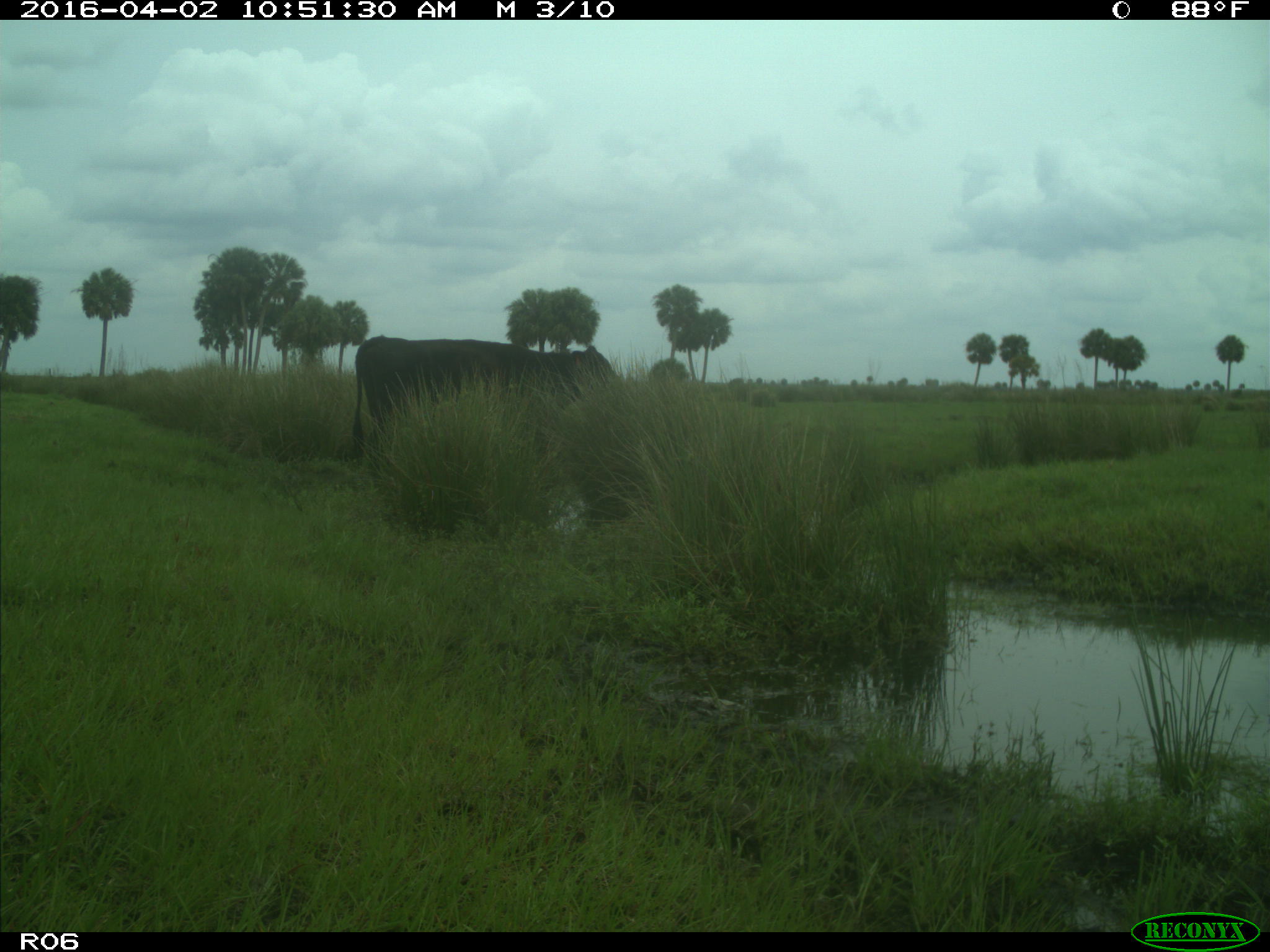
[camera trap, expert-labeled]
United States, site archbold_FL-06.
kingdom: Animalia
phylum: Chordata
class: Mammalia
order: Artiodactyla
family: Bovidae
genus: Bos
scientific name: Bos taurus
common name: domestic cow